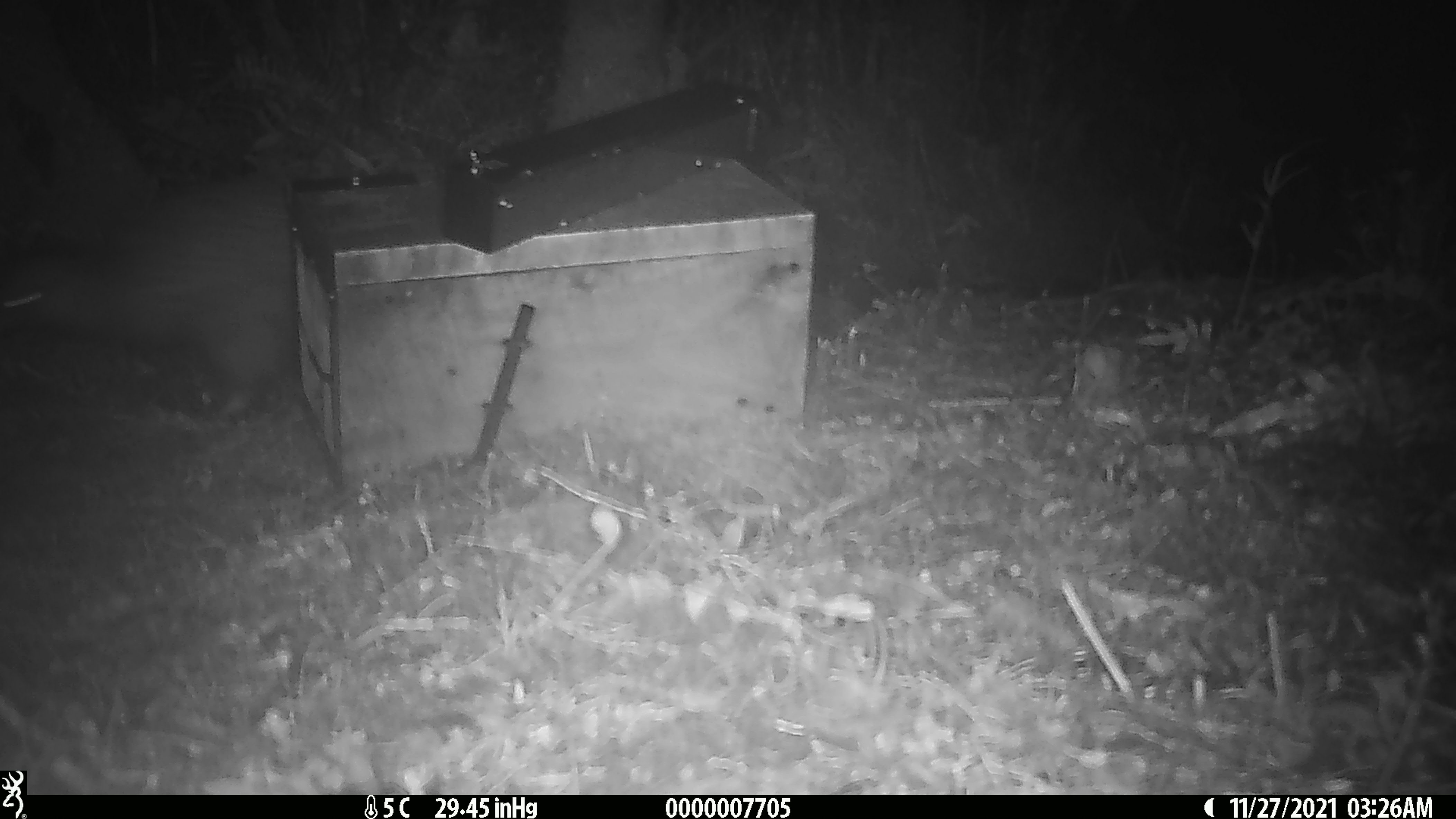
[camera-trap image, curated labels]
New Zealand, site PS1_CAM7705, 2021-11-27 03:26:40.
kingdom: Animalia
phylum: Chordata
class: Aves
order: Apterygiformes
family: Apterygidae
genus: Apteryx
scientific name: Apteryx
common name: kiwi